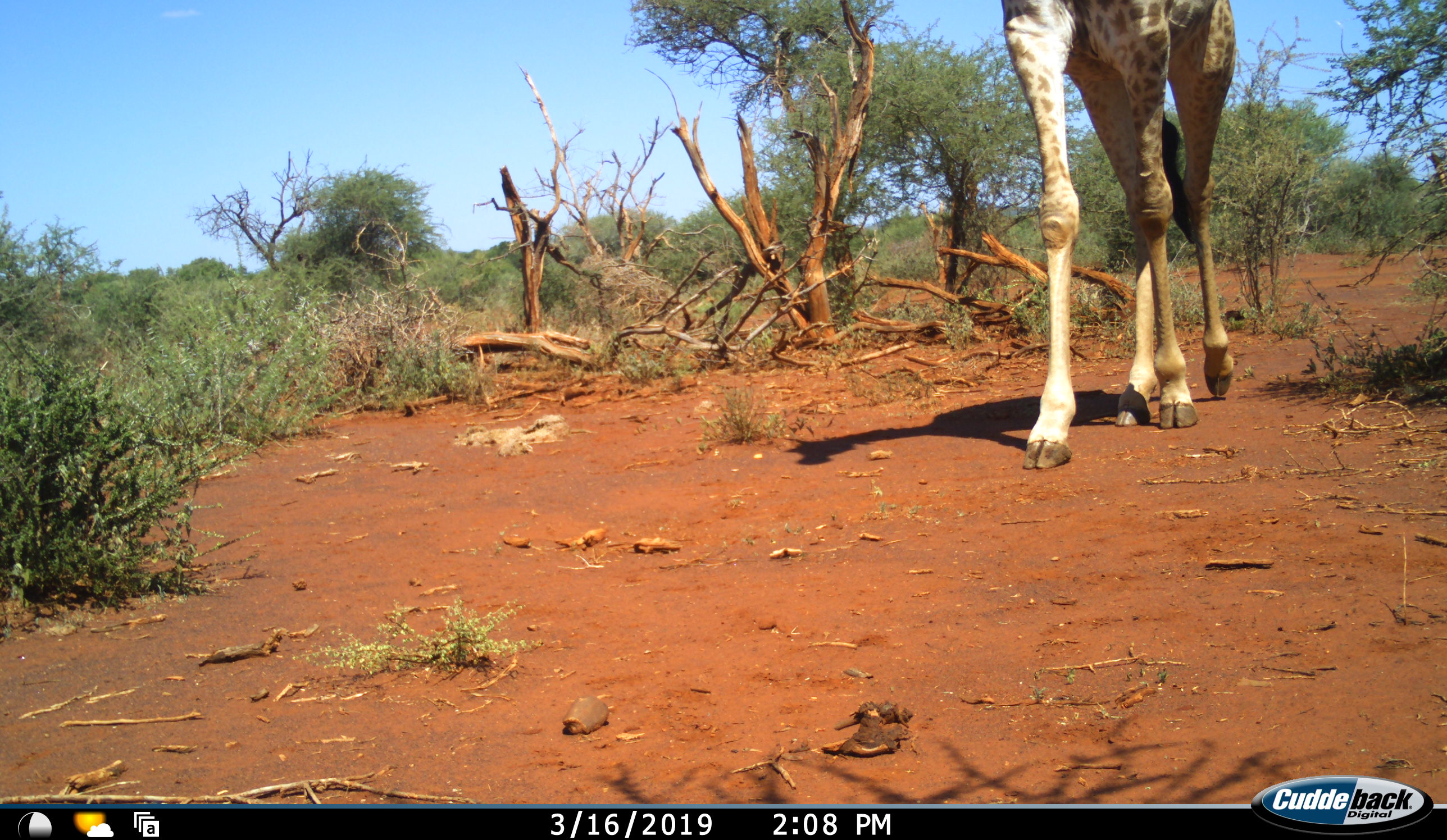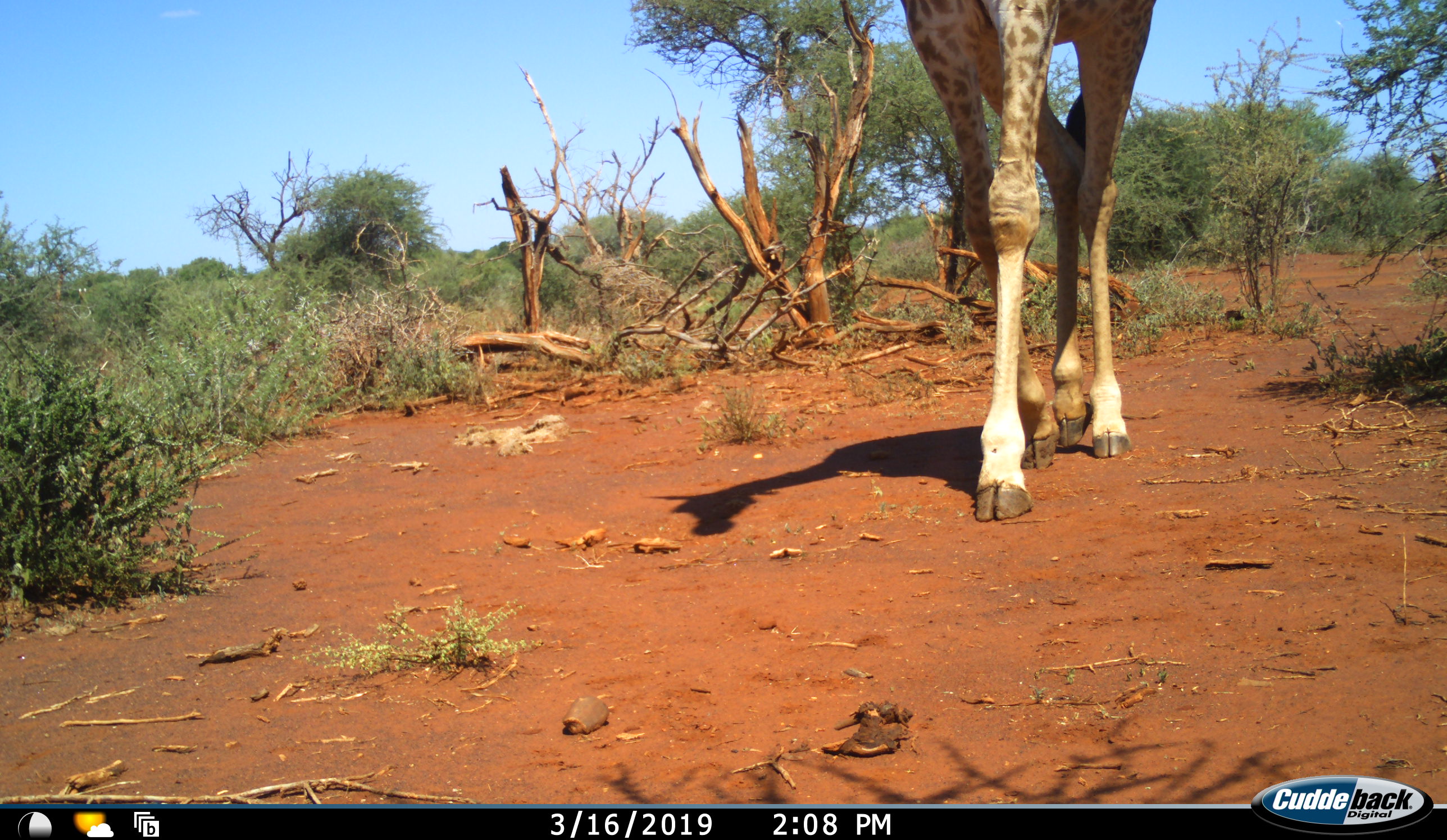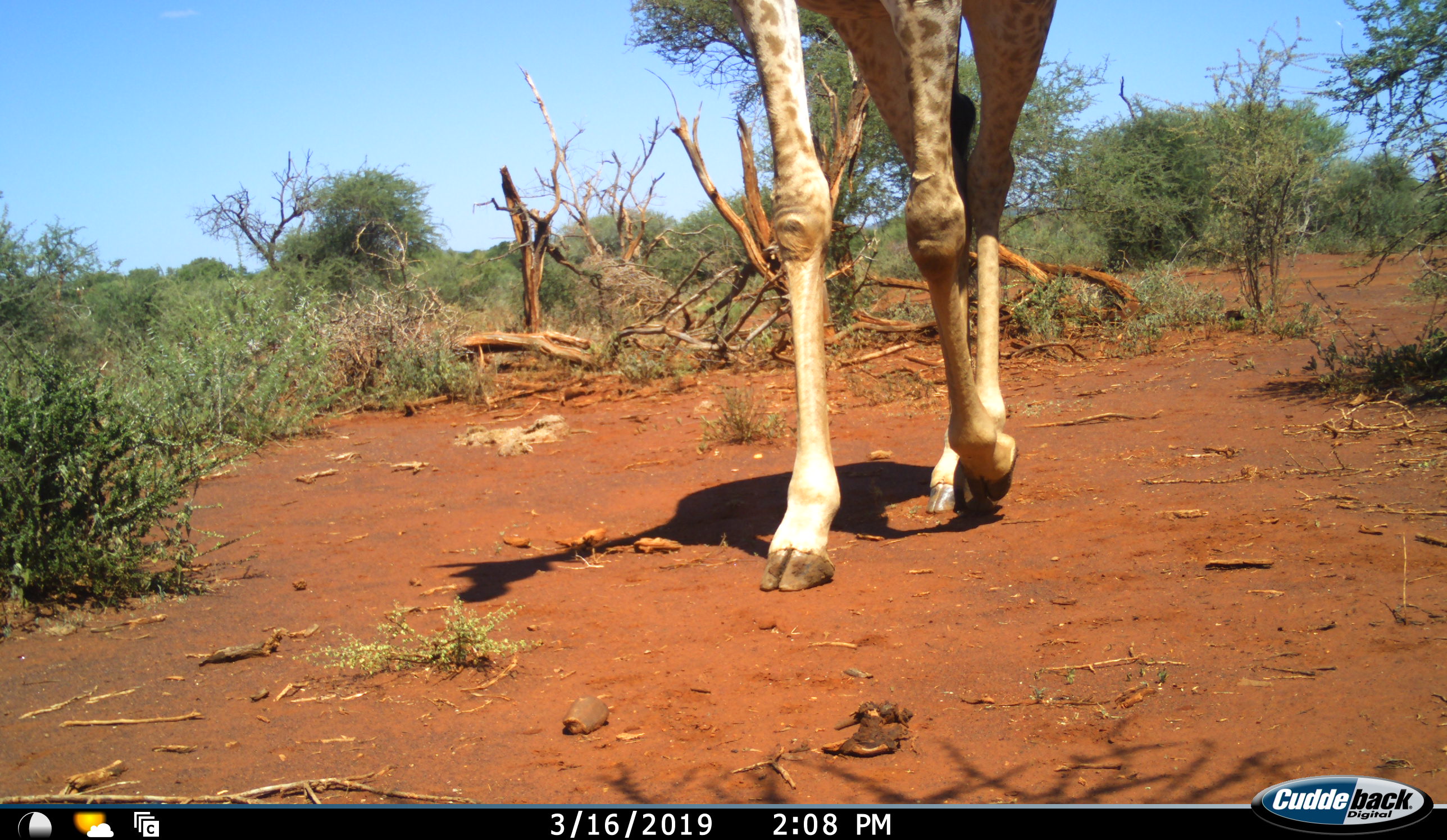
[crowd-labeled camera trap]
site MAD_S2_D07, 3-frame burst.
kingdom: Animalia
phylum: Chordata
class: Mammalia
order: Artiodactyla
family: Giraffidae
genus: Giraffa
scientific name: Giraffa camelopardalis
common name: giraffe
Giraffe (Giraffa camelopardalis), count 1. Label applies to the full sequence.